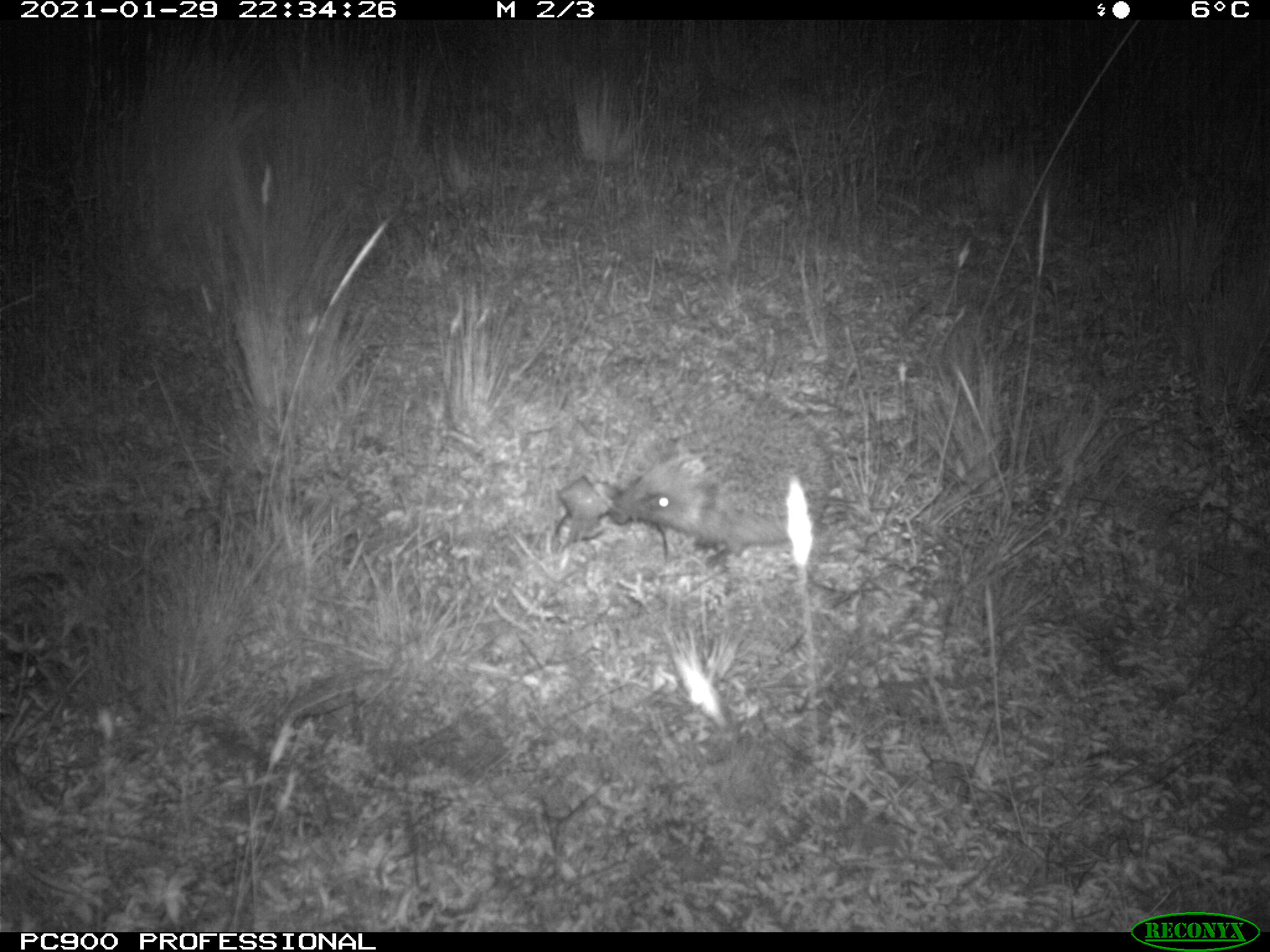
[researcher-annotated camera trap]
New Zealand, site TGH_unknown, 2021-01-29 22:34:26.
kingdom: Animalia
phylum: Chordata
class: Mammalia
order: Eulipotyphla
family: Erinaceidae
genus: Erinaceus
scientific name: Erinaceus europaeus europaeus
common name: european hedgehog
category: hedgehog